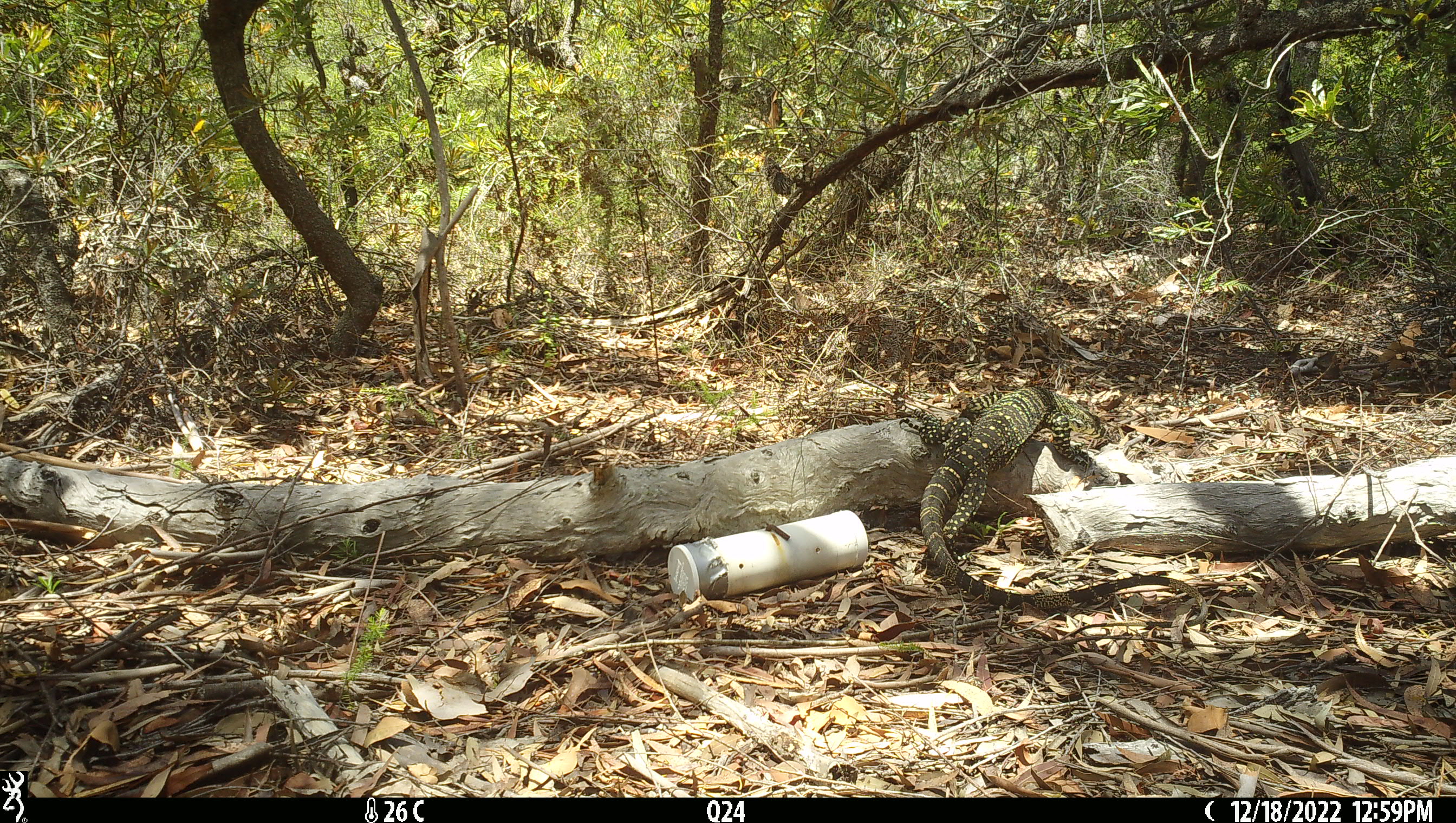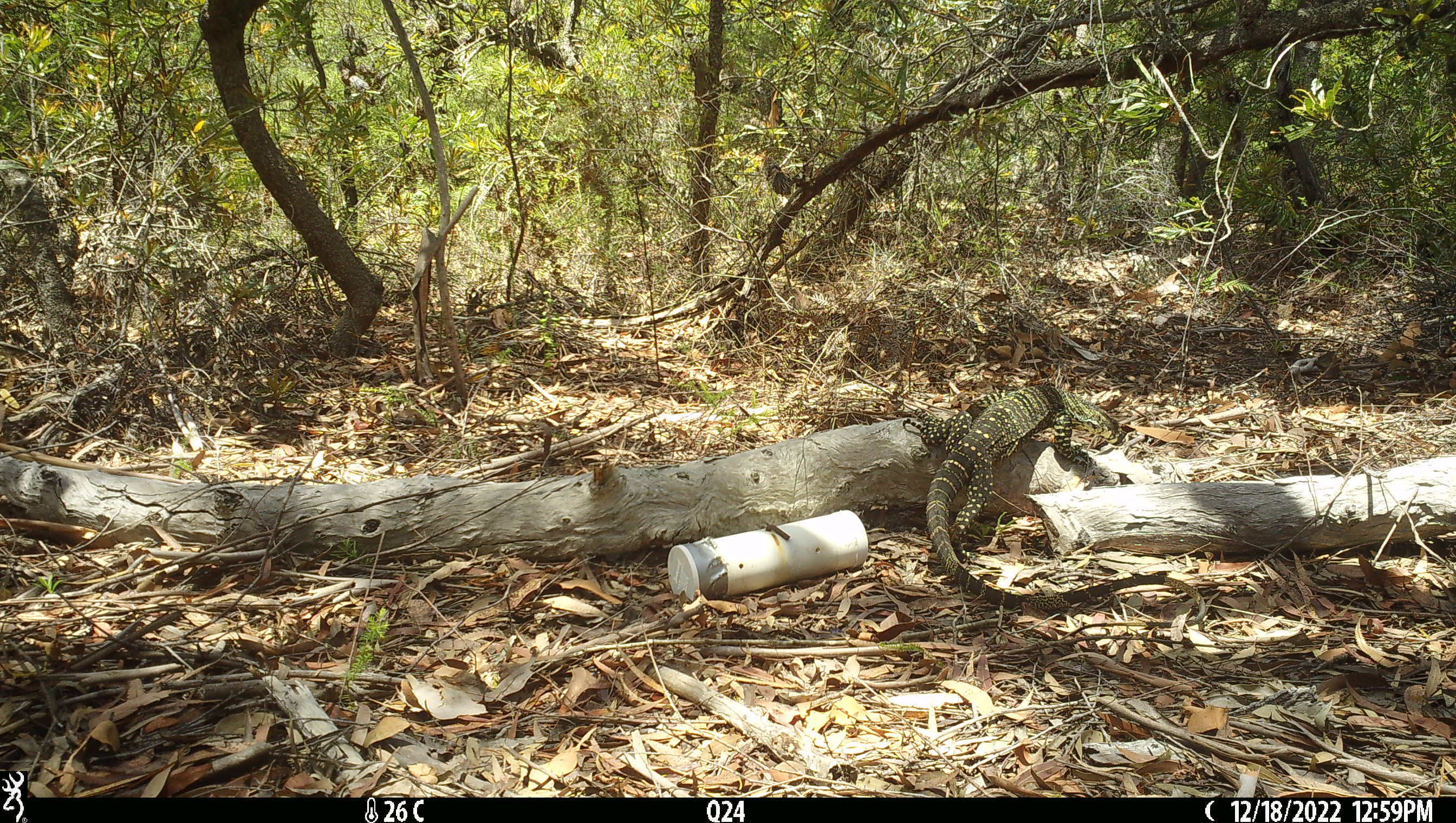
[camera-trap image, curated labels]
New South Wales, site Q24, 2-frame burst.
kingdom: Animalia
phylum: Chordata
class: Reptilia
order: Squamata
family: Varanidae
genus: Varanus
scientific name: Varanus varius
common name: lace monitor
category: goanna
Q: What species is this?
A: Goanna (lace monitor) (Varanus varius).